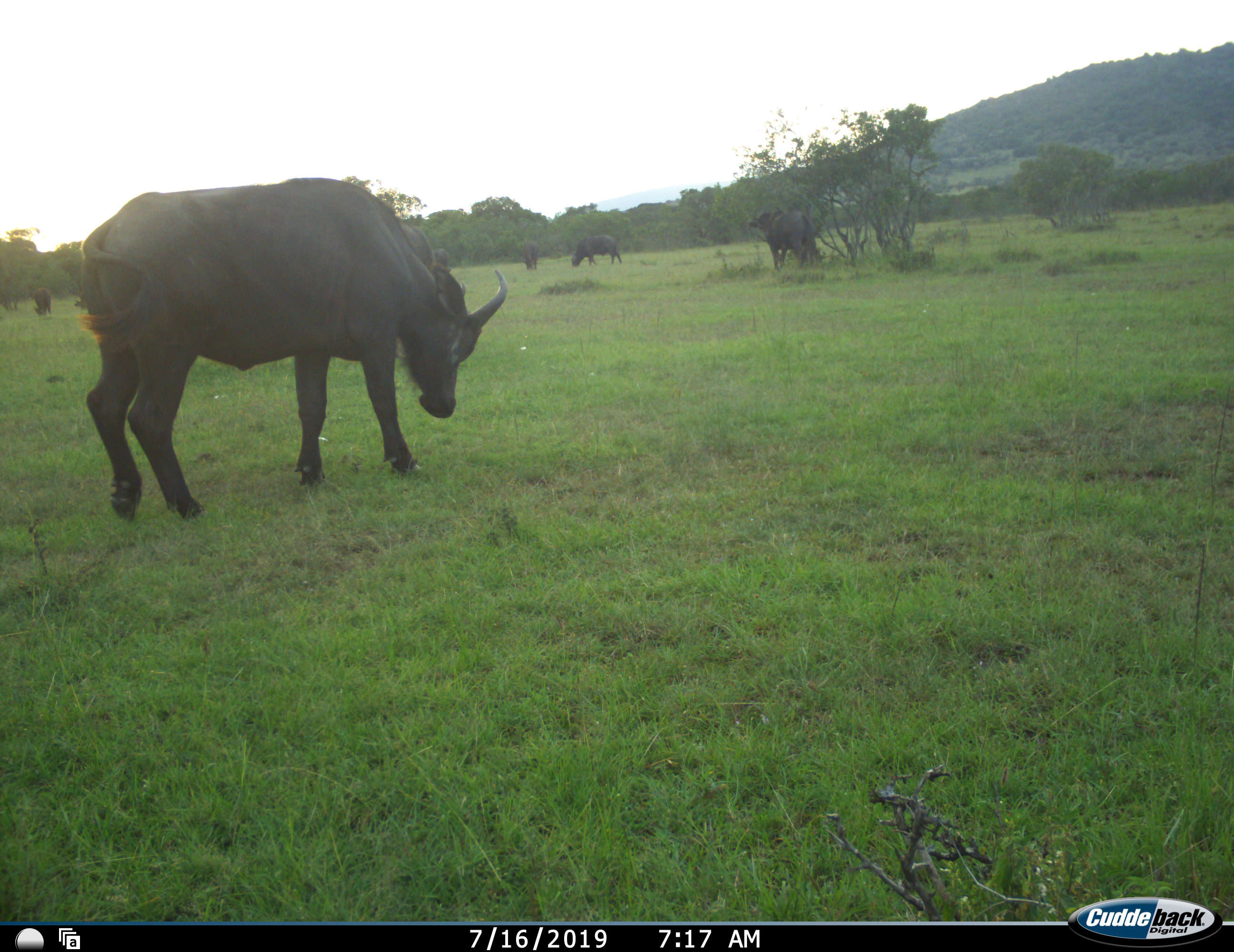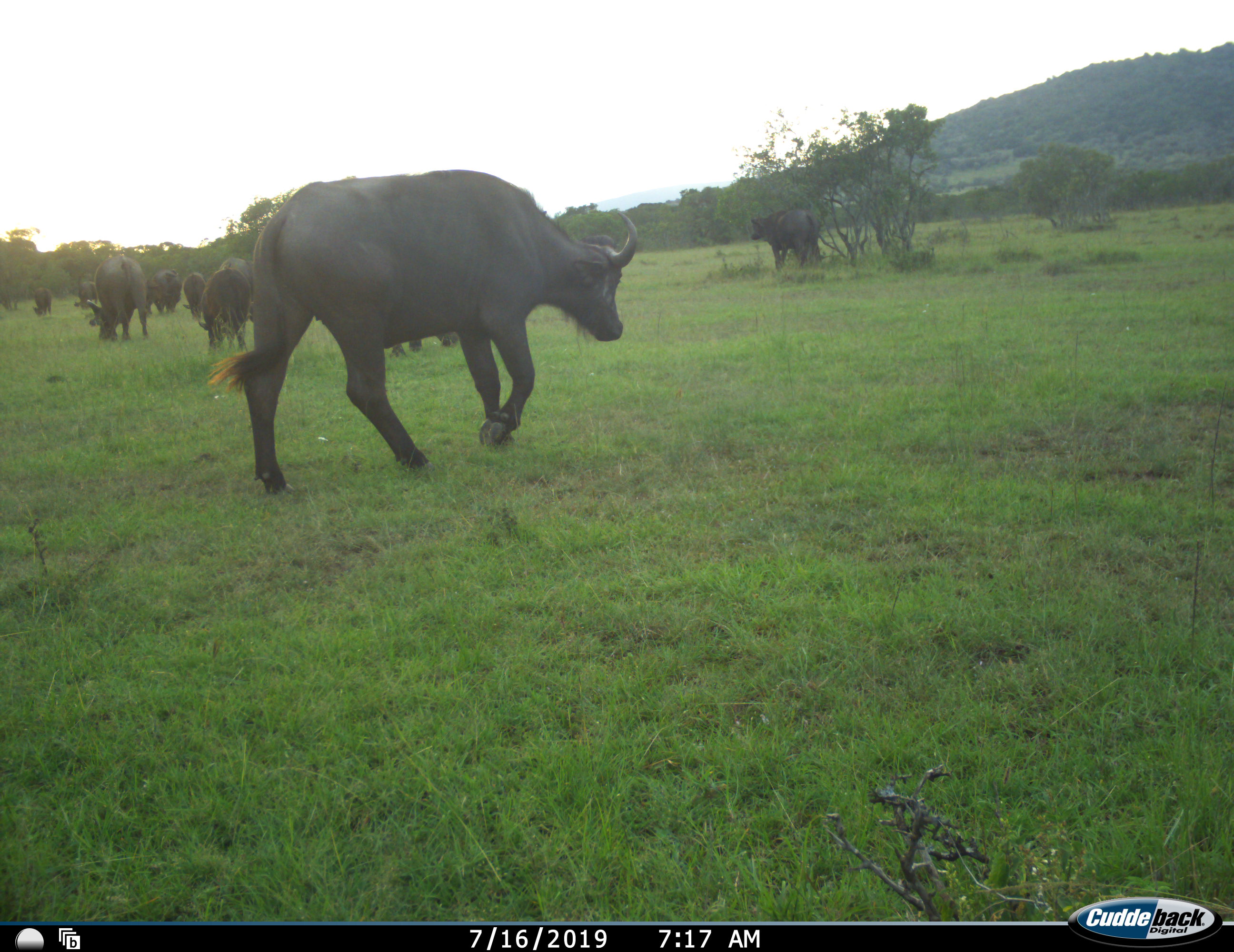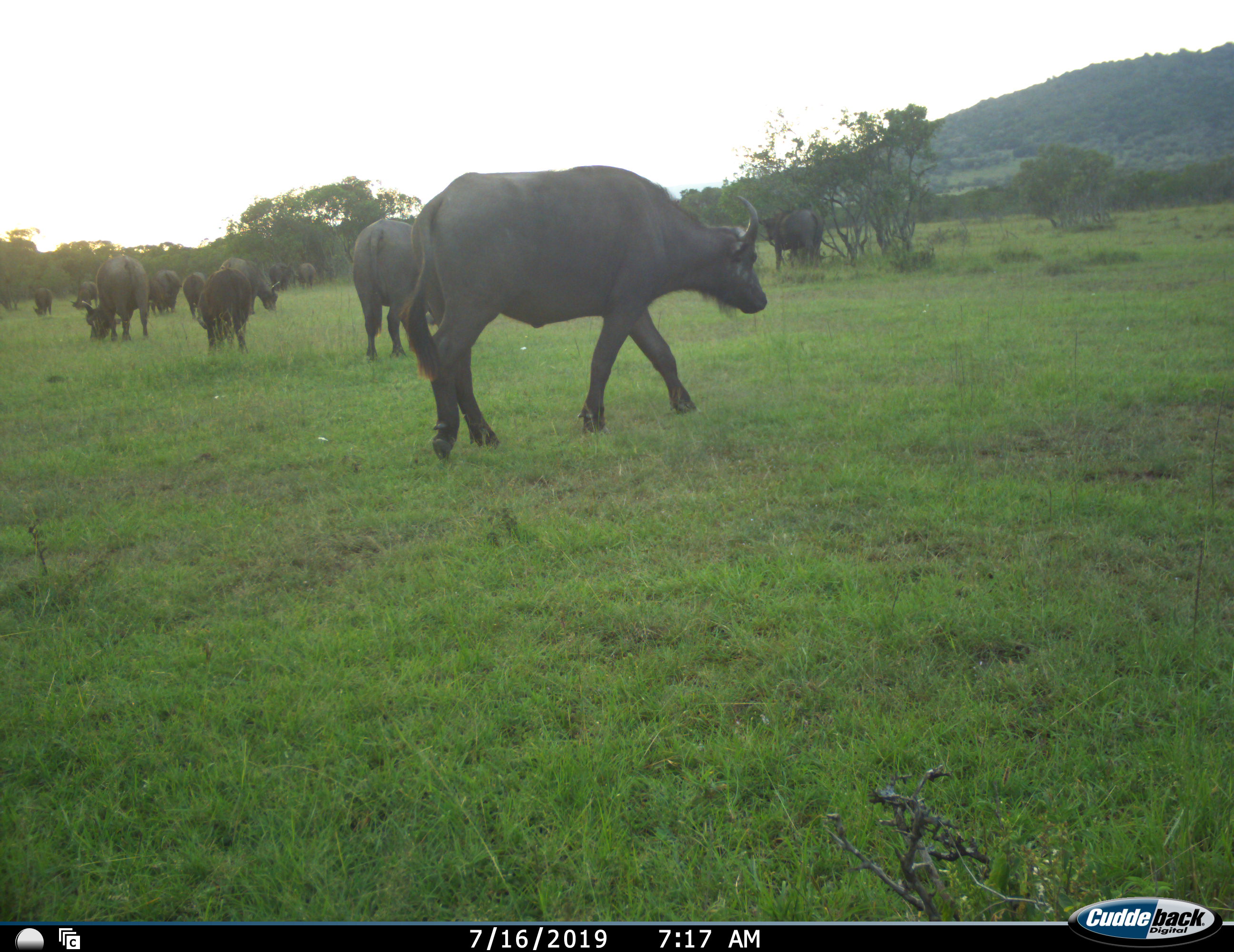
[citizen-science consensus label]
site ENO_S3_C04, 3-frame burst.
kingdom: Animalia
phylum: Chordata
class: Mammalia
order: Artiodactyla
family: Bovidae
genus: Syncerus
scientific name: Syncerus caffer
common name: african buffalo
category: buffalo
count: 11-50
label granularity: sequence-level